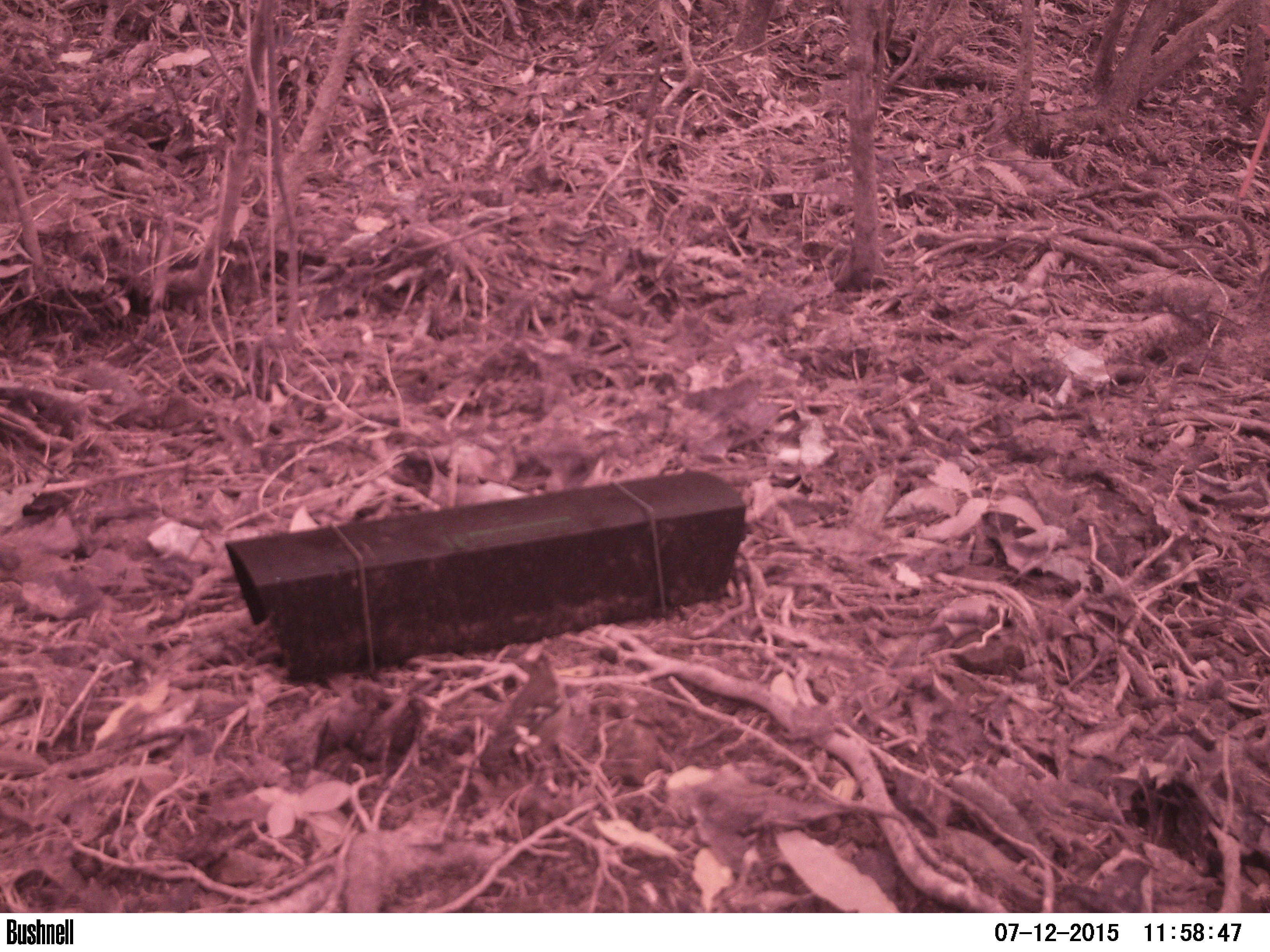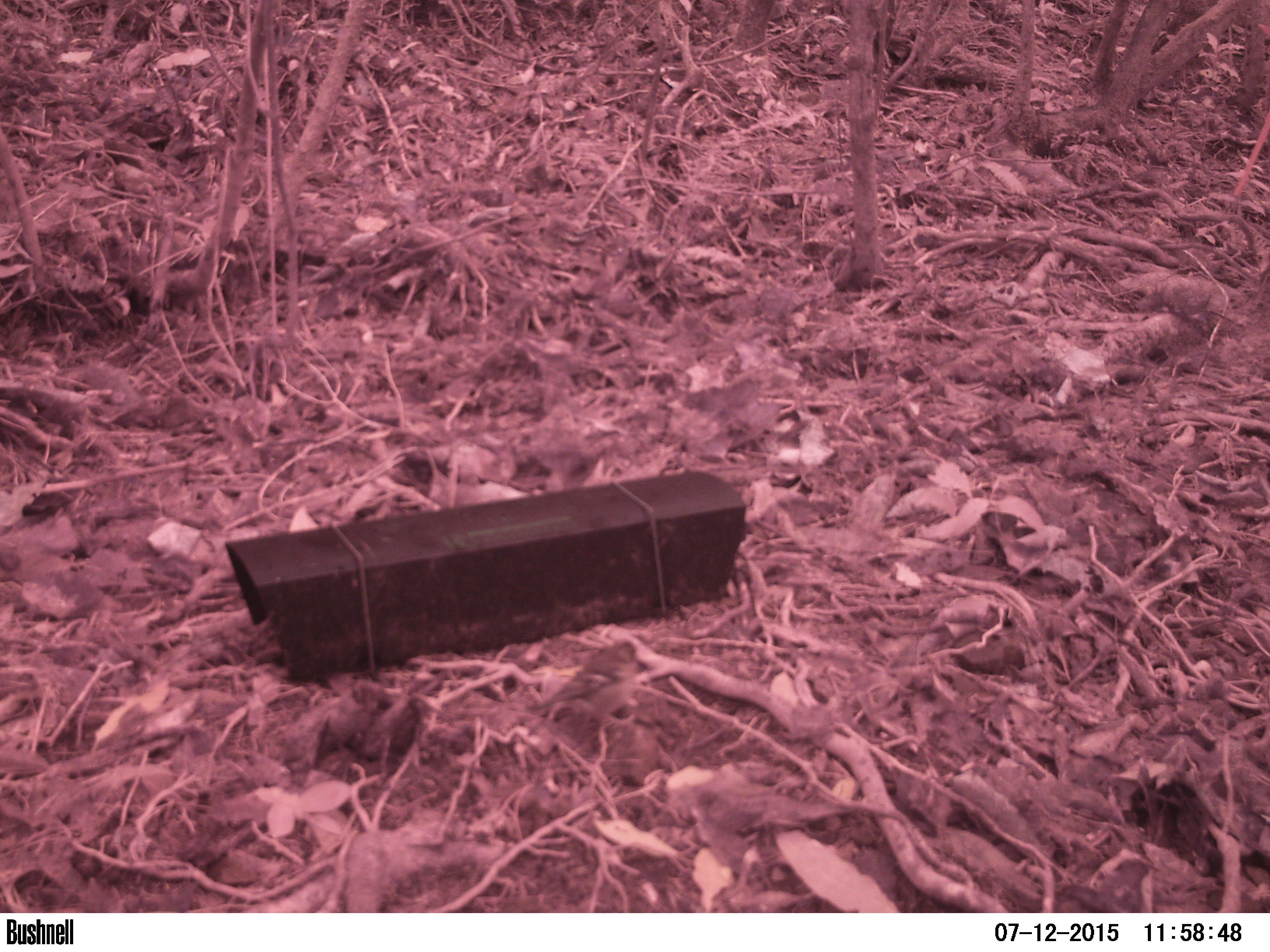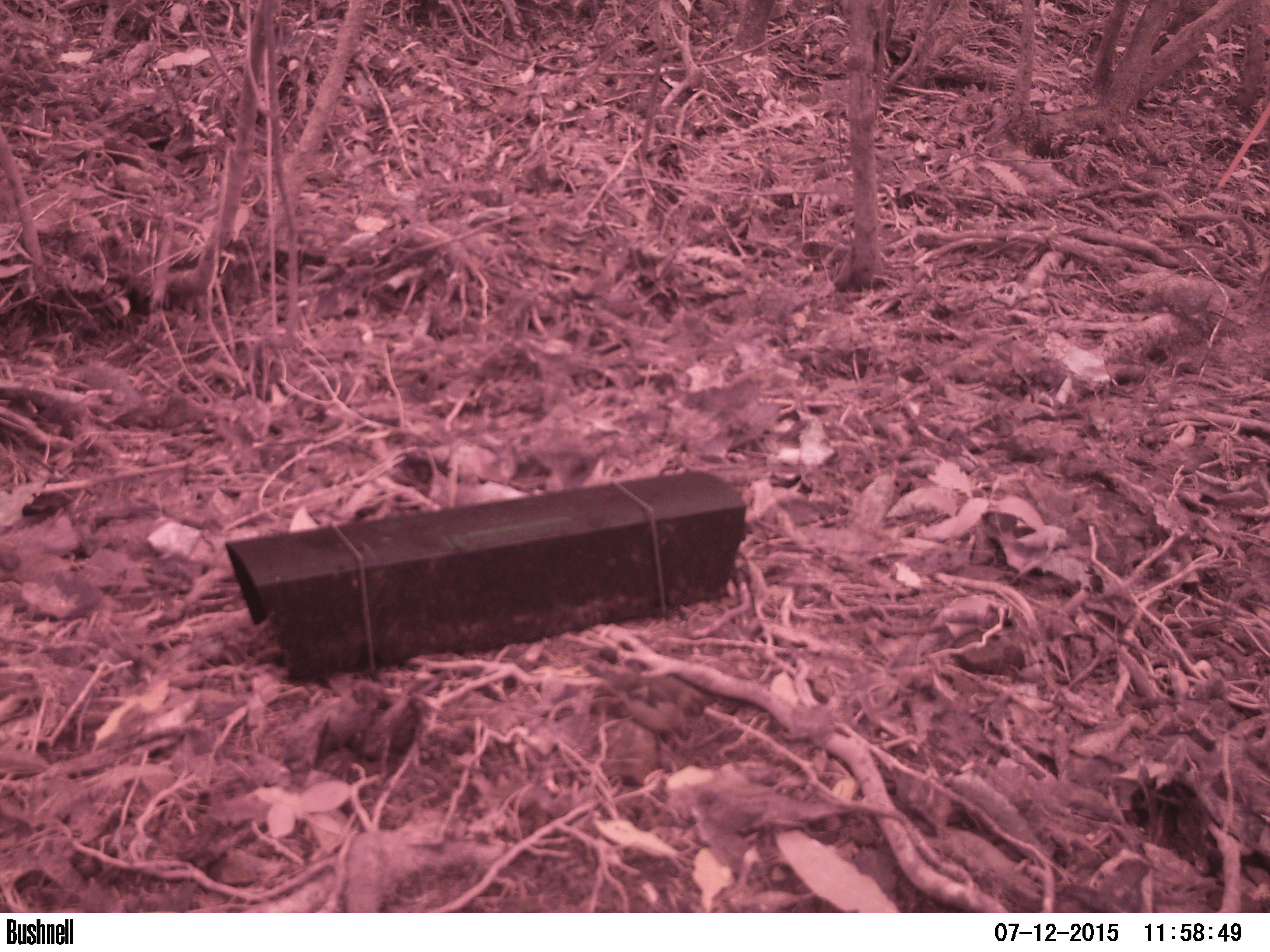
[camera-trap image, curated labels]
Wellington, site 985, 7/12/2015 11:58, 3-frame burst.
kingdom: Animalia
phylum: Chordata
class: Aves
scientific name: Aves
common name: bird